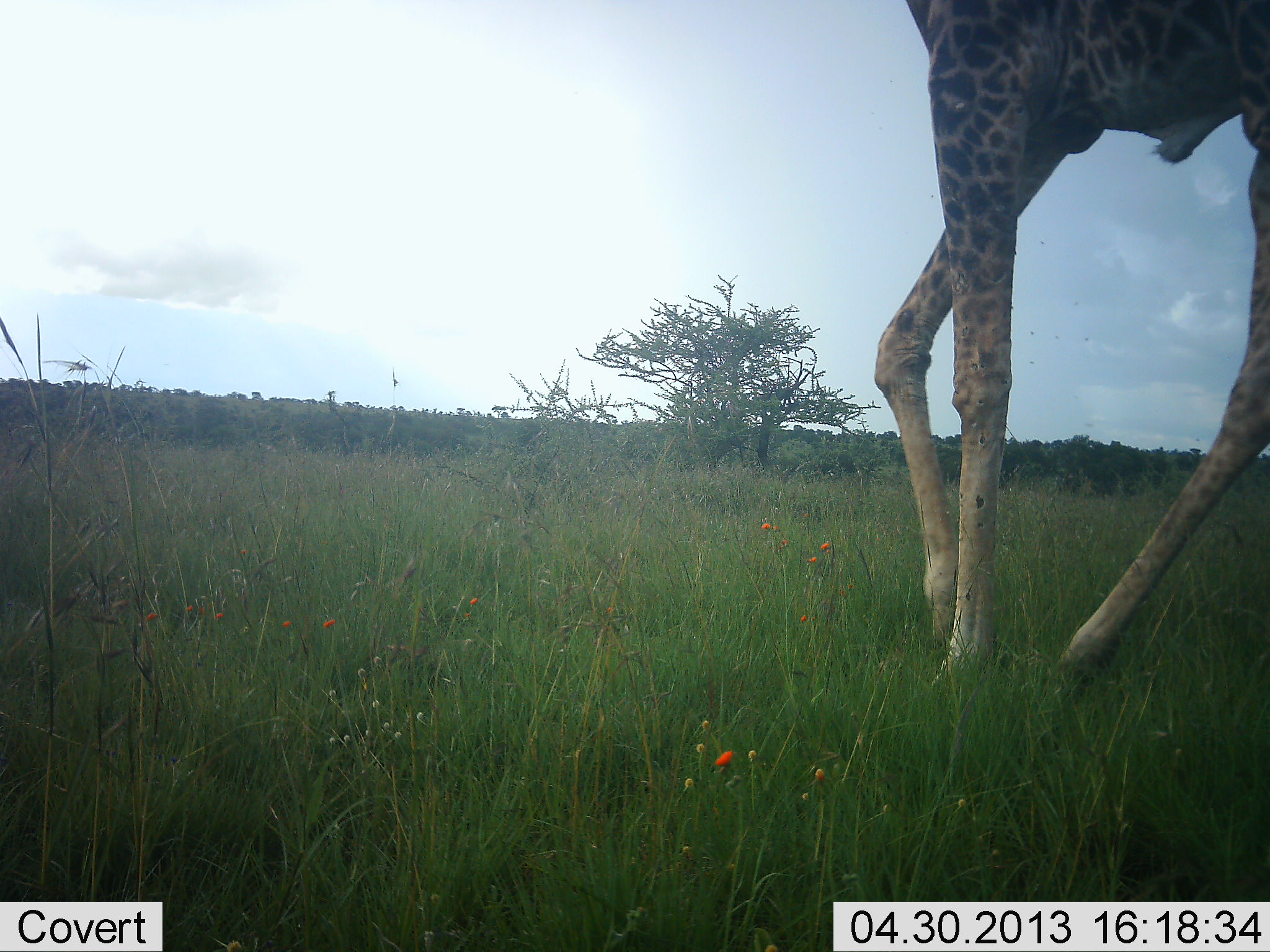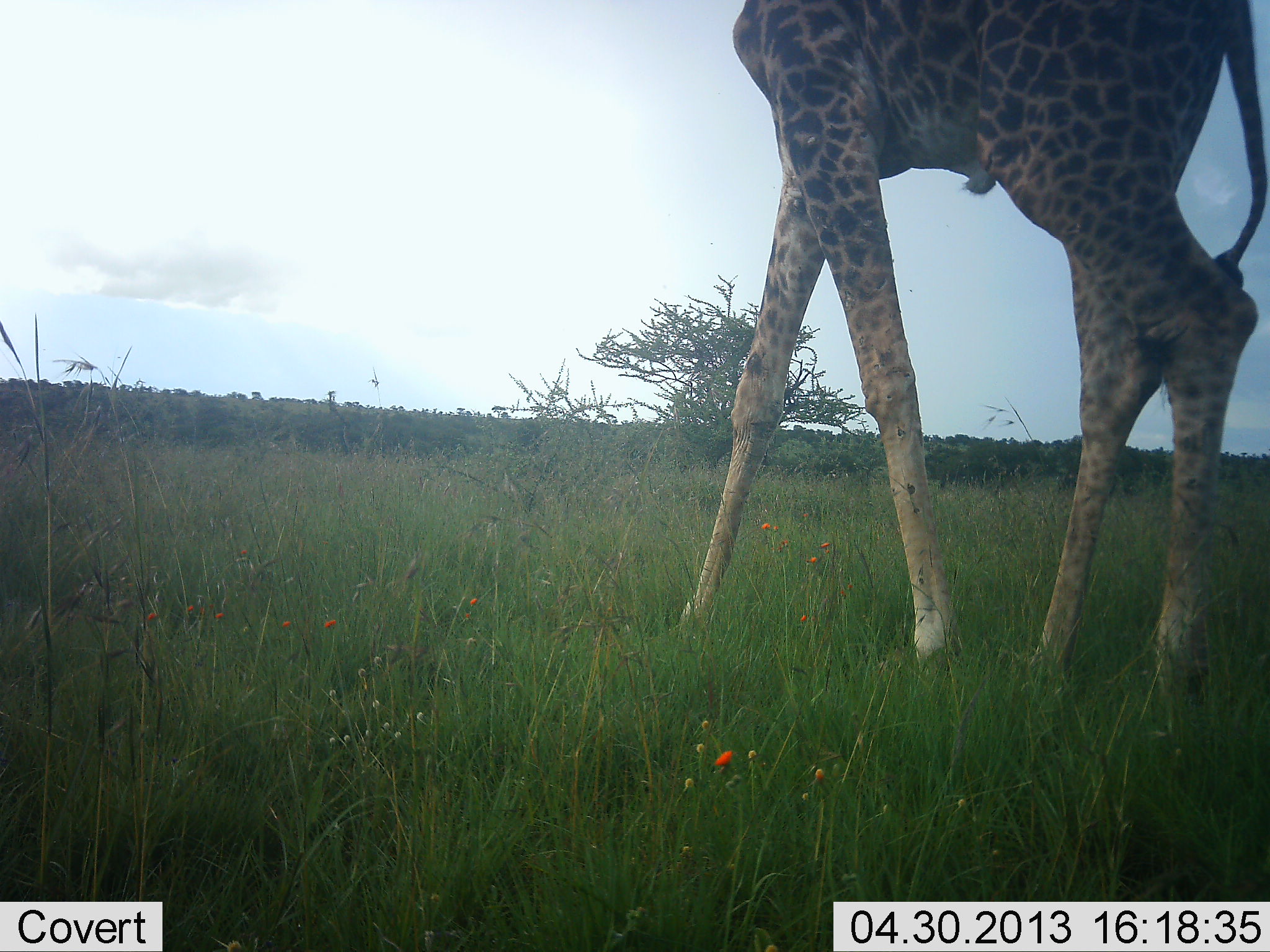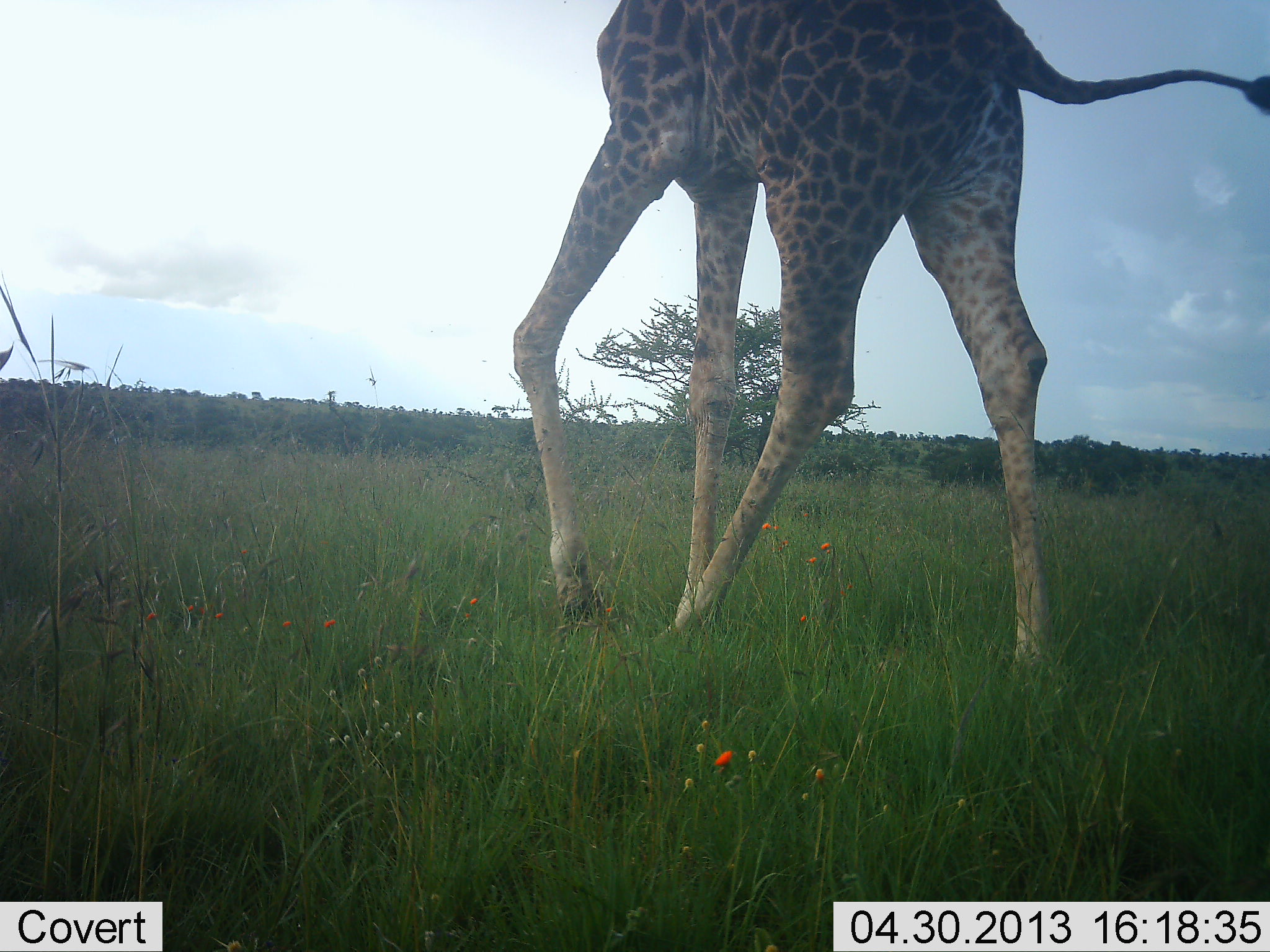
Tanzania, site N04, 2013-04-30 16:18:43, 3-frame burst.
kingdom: Animalia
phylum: Chordata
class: Mammalia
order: Artiodactyla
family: Giraffidae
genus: Giraffa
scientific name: Giraffa camelopardalis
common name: giraffe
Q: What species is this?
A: Giraffe (Giraffa camelopardalis).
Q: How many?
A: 1.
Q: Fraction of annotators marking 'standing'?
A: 20%.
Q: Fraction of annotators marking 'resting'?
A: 0%.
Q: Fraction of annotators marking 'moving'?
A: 100%.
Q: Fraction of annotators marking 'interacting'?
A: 0%.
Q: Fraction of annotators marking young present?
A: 0%.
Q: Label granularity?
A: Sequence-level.